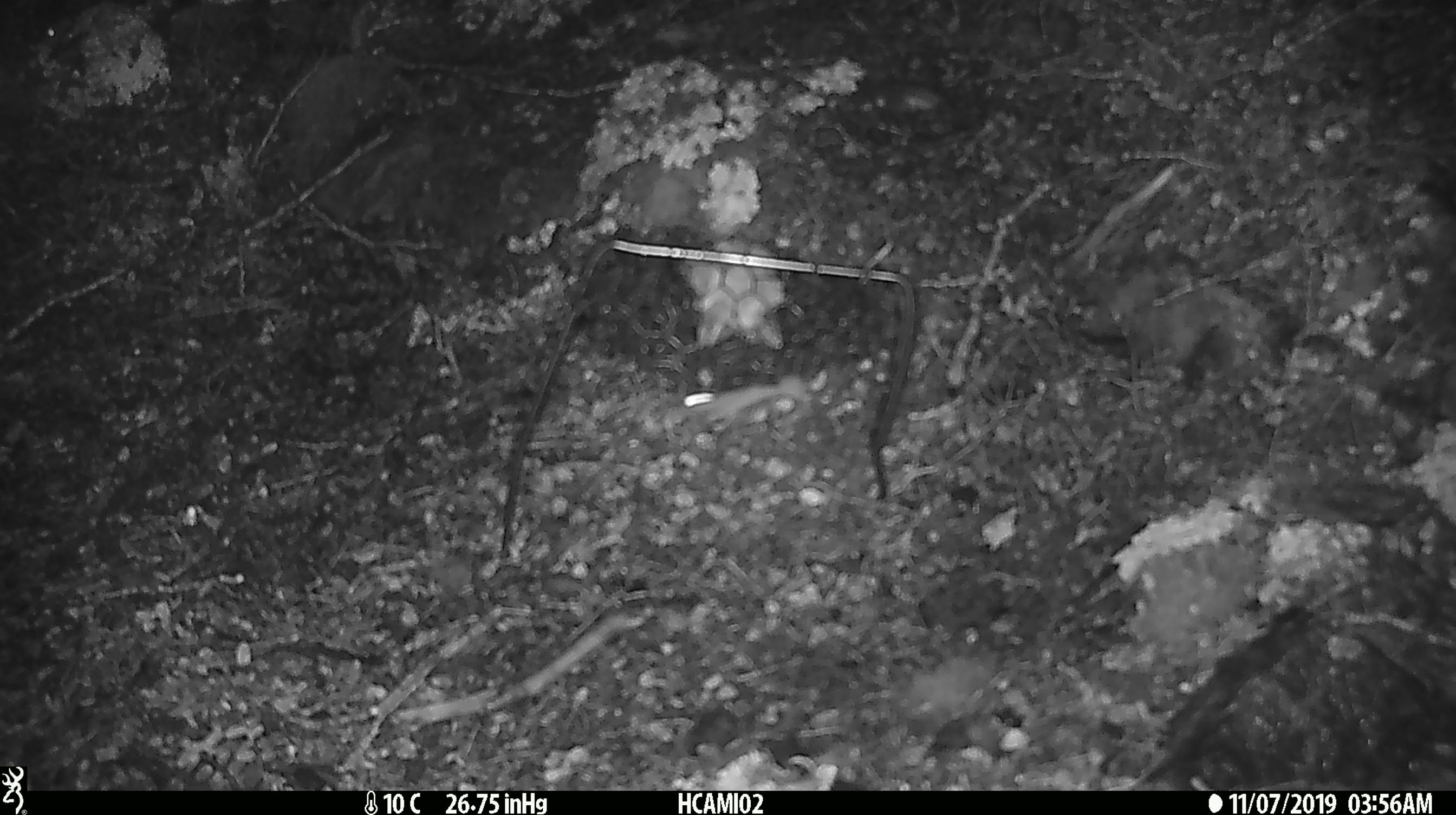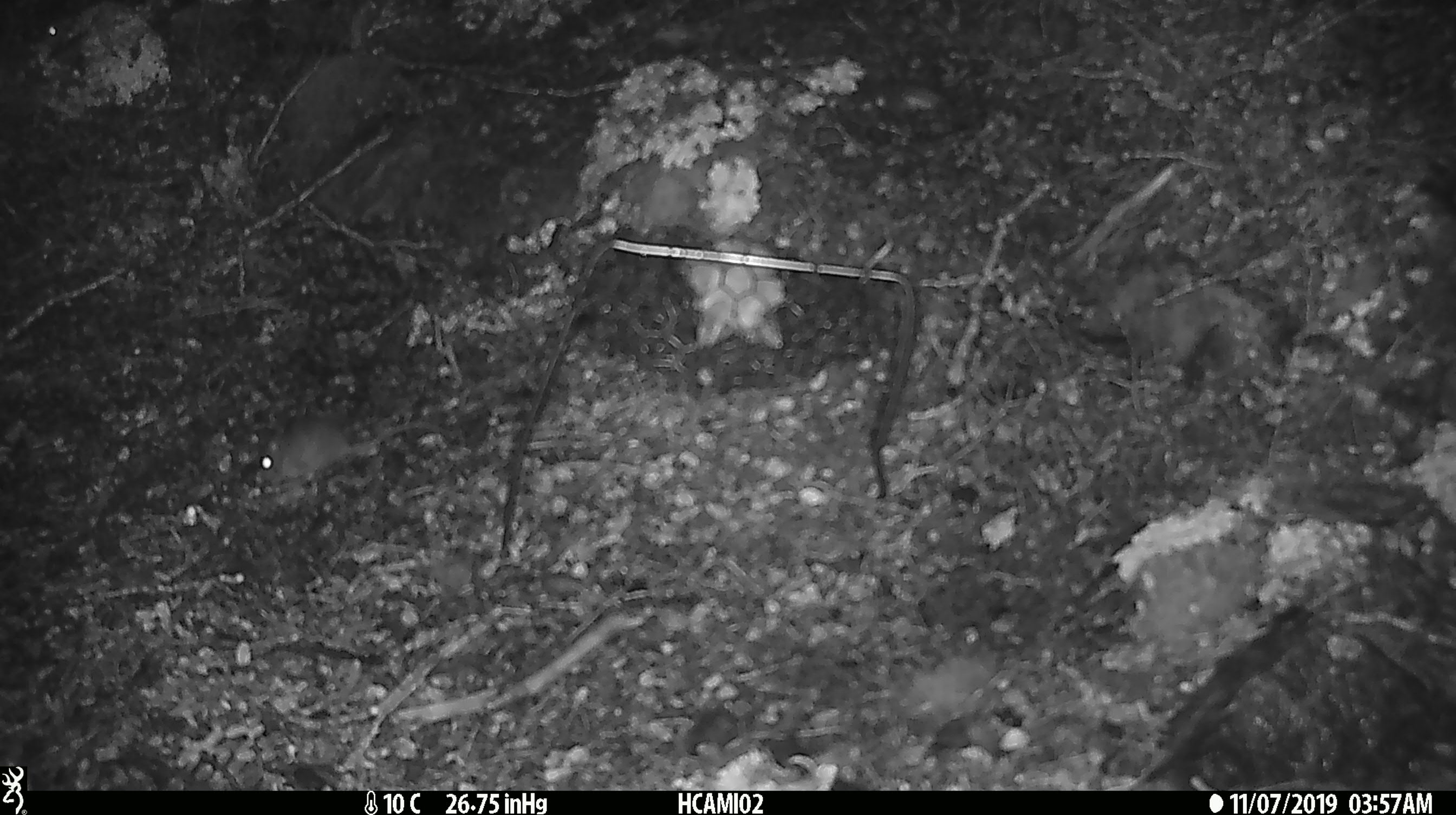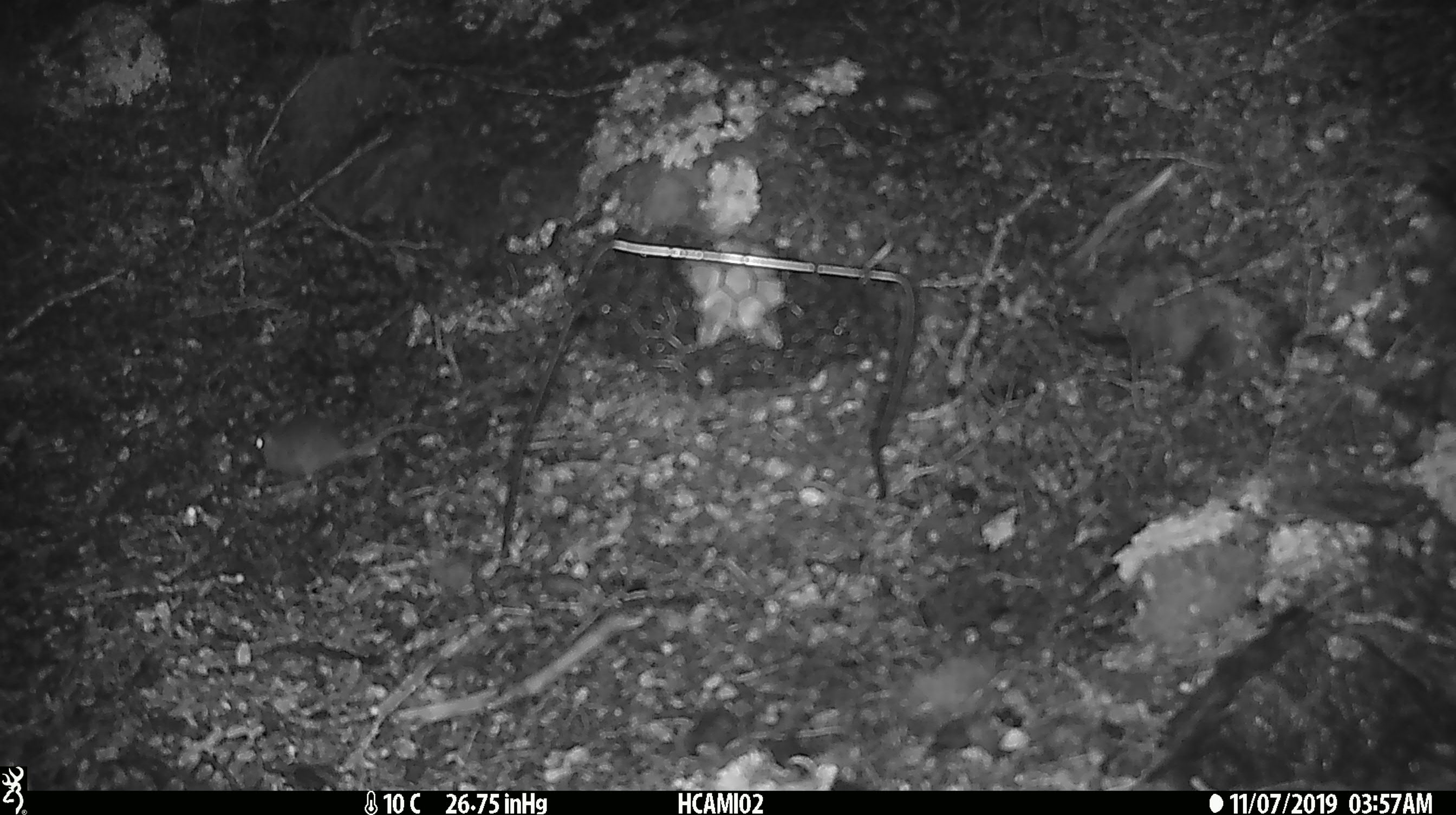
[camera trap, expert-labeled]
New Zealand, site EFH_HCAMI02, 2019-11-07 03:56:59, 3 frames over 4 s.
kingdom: Animalia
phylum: Chordata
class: Mammalia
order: Rodentia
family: Muridae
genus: Mus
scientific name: Mus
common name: mouse